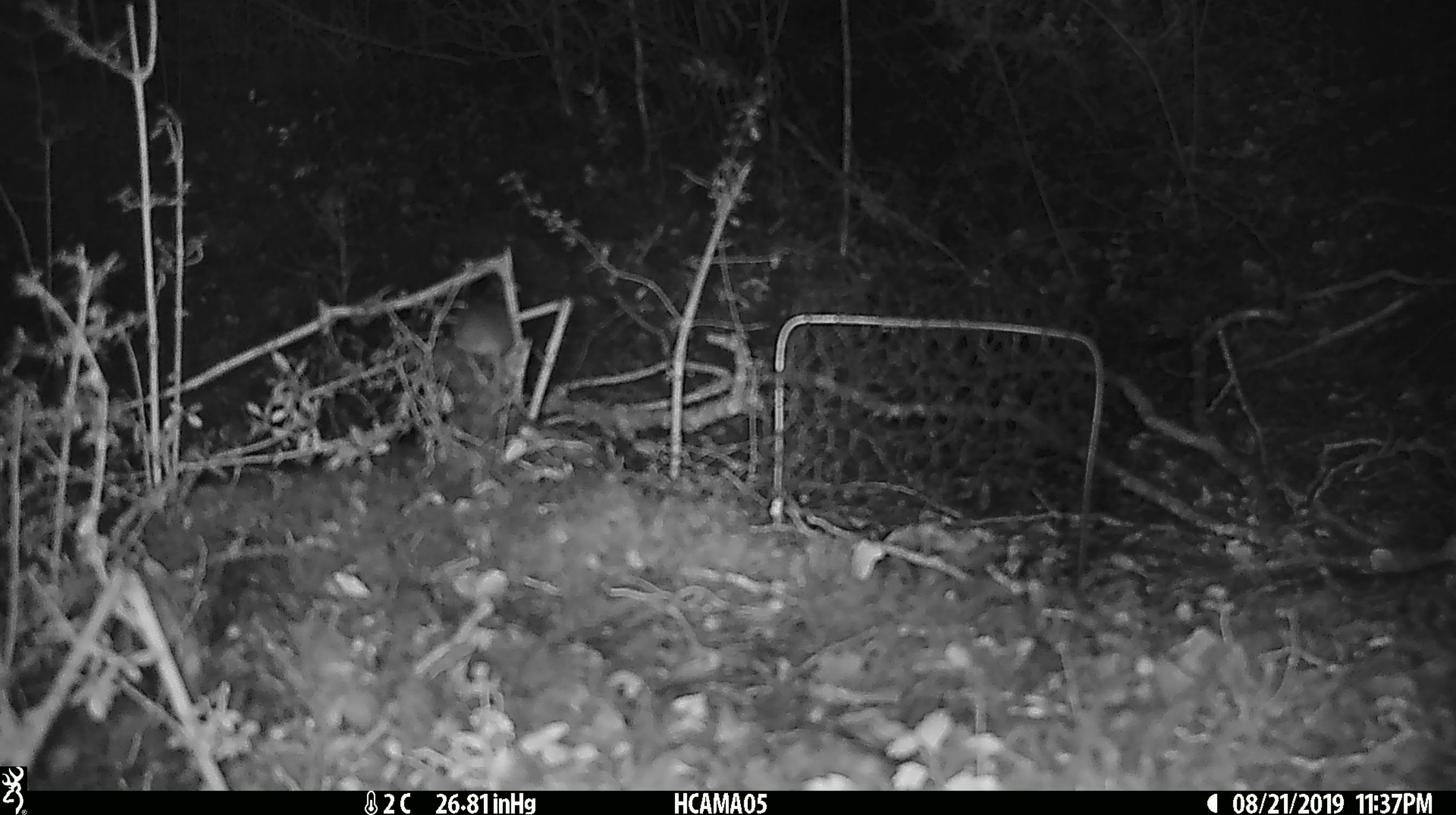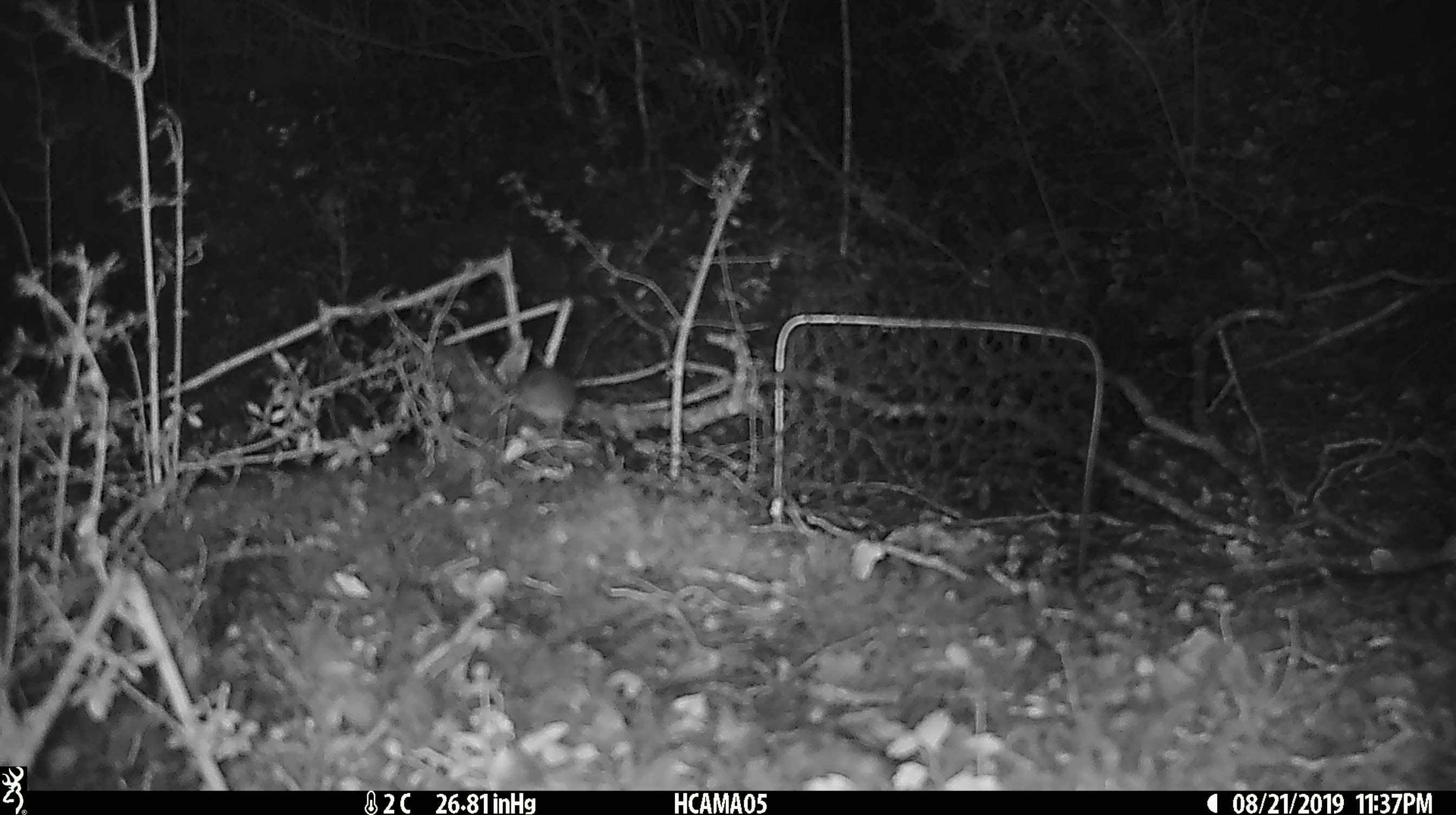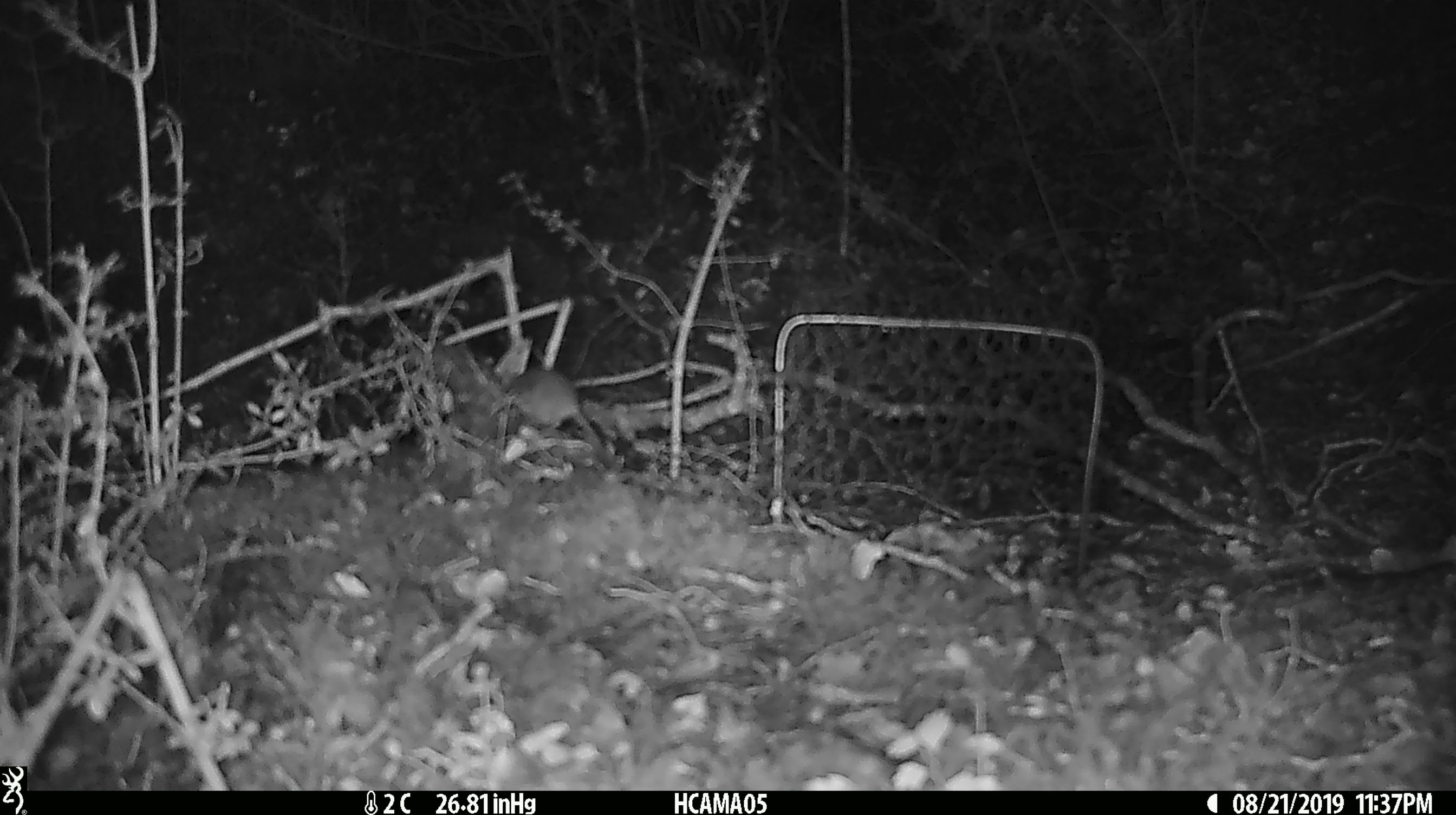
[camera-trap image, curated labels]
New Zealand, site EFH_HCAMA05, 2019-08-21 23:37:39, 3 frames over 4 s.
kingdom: Animalia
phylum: Chordata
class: Mammalia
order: Rodentia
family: Muridae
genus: Mus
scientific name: Mus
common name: mouse